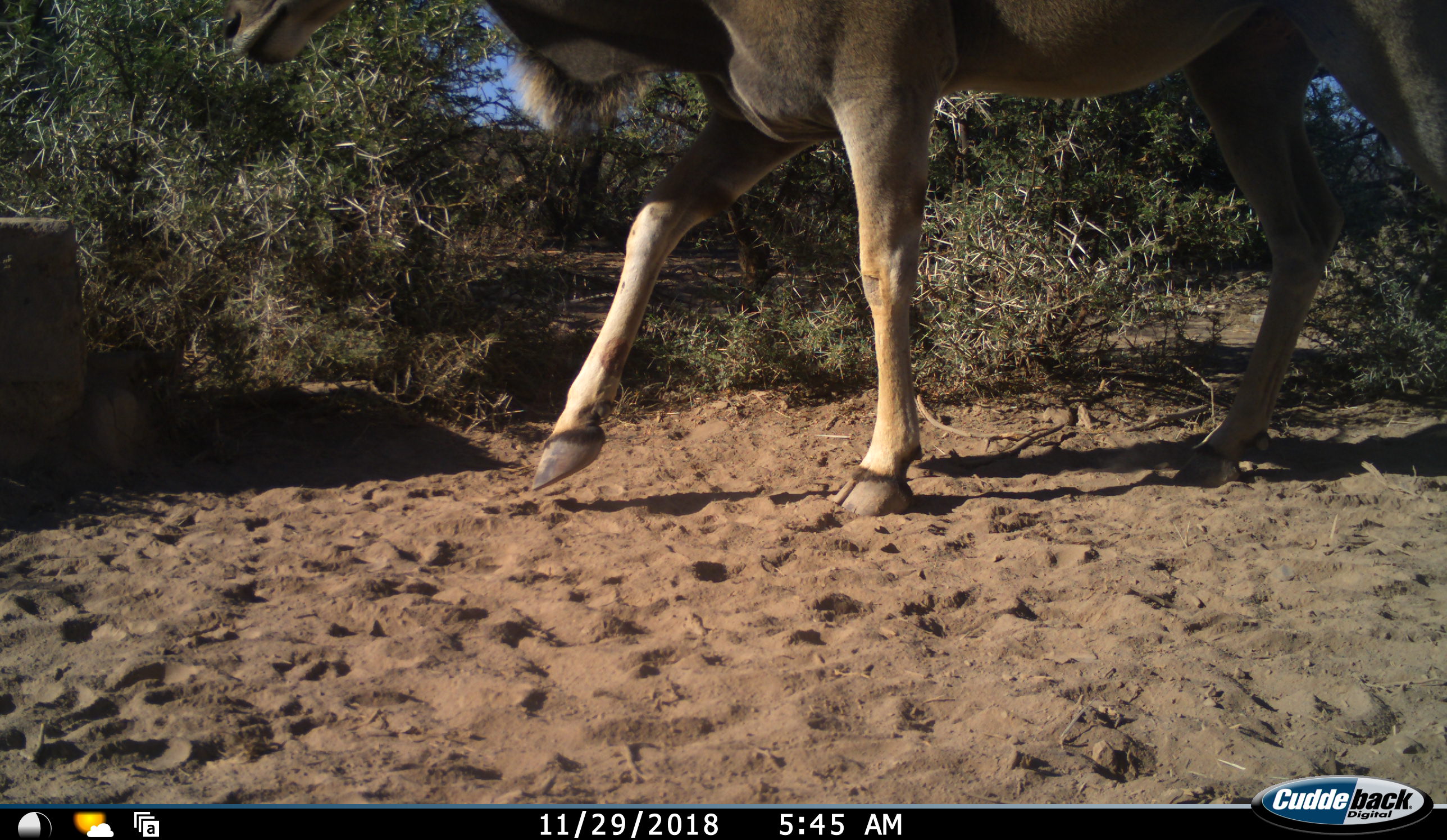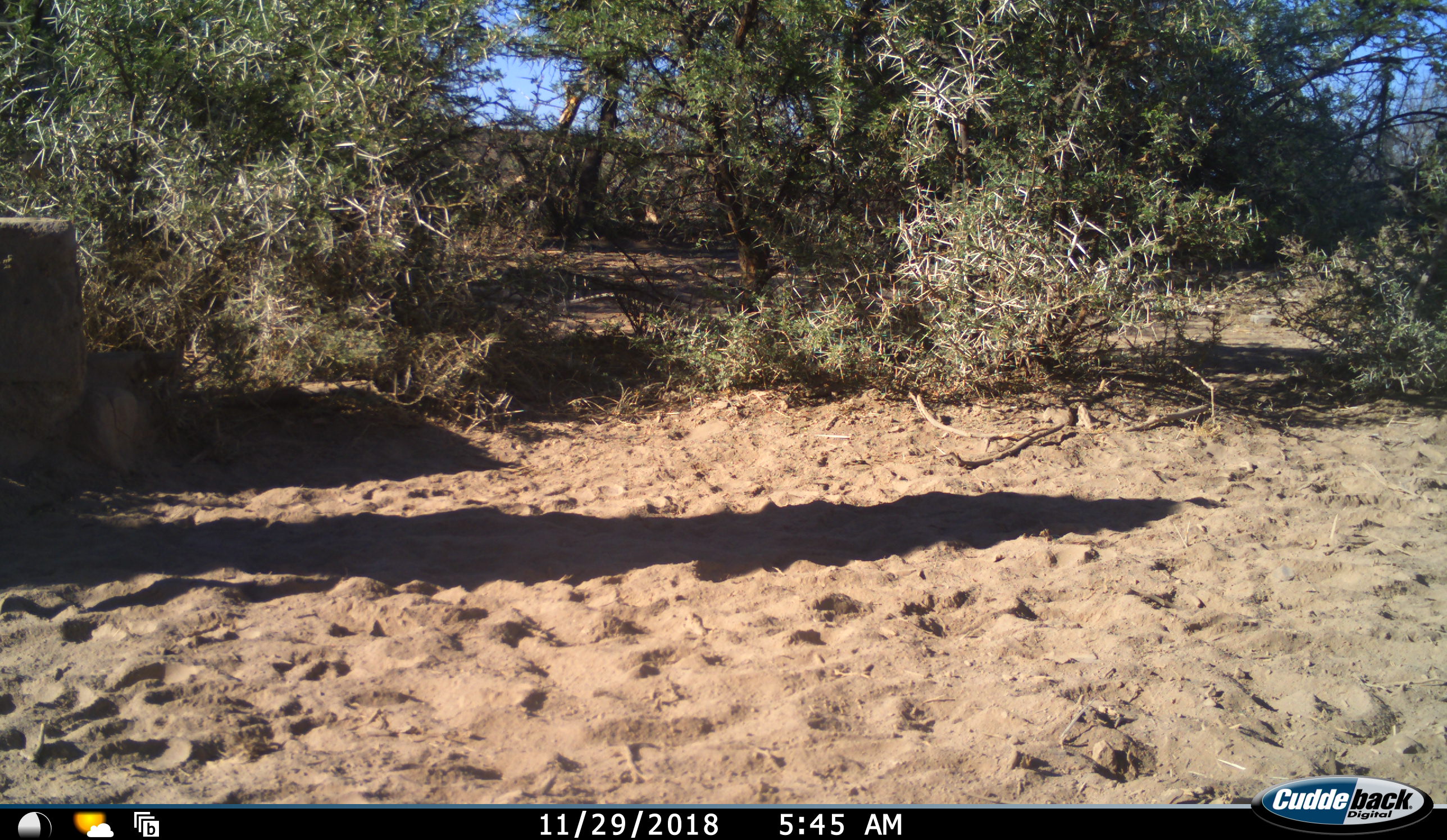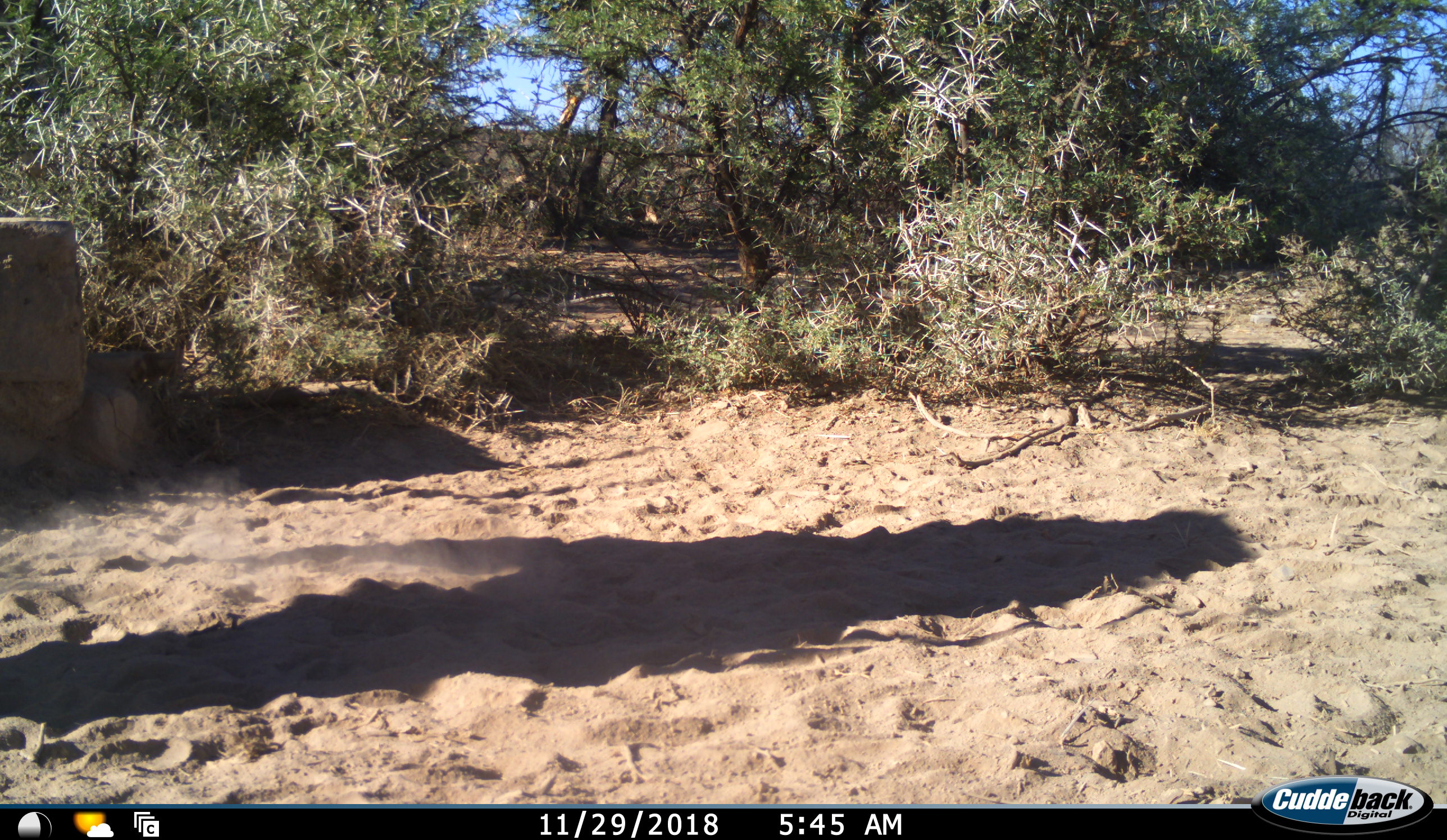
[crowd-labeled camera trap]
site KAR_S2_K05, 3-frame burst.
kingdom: Animalia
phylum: Chordata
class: Mammalia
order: Artiodactyla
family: Bovidae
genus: Tragelaphus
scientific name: Tragelaphus oryx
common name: eland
Eland (Tragelaphus oryx), count 1. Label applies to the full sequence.